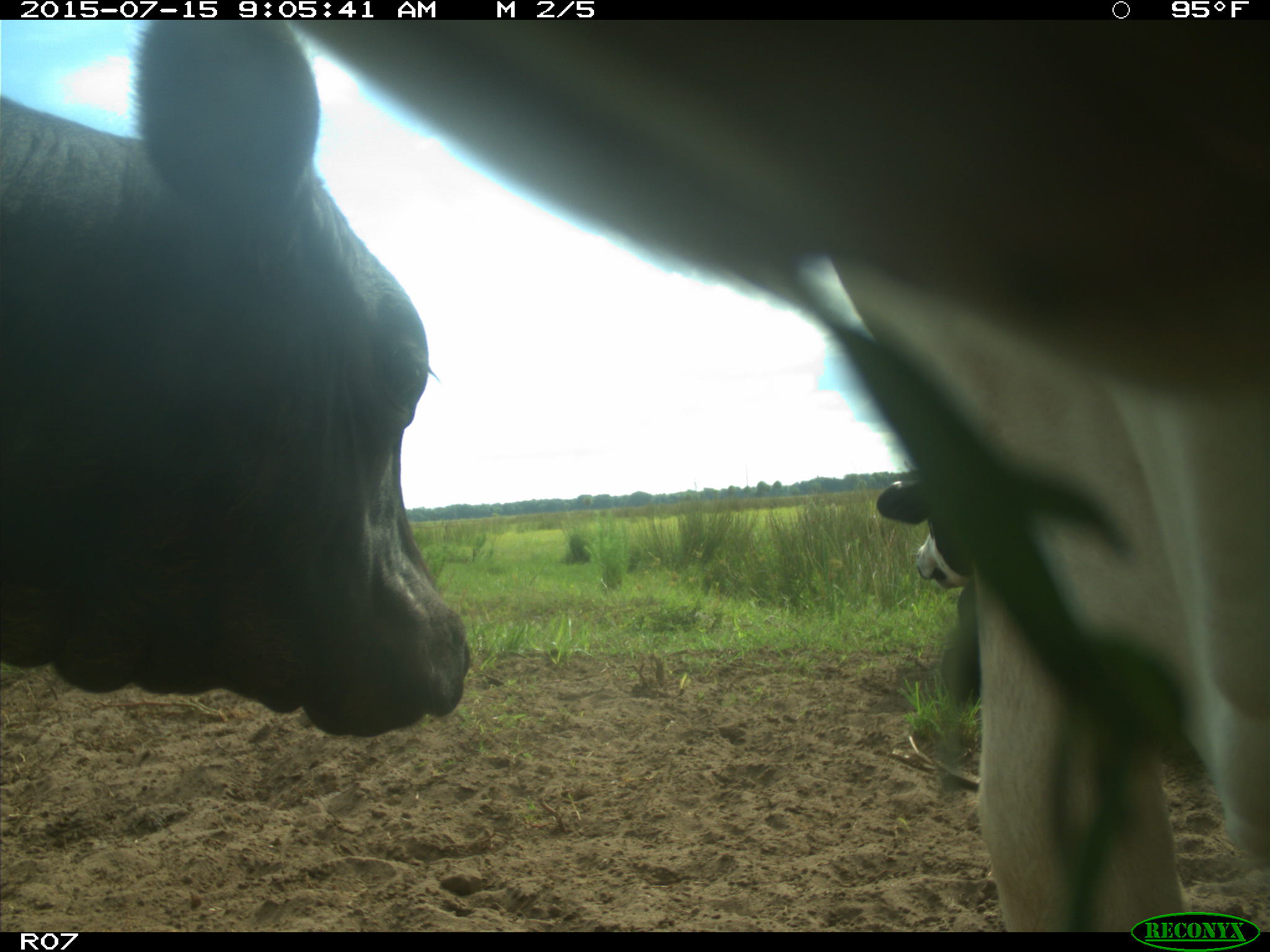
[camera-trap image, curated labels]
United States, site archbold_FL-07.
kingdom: Animalia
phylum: Chordata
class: Mammalia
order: Artiodactyla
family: Bovidae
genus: Bos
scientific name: Bos taurus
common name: domestic cow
Bos taurus (domestic cow).